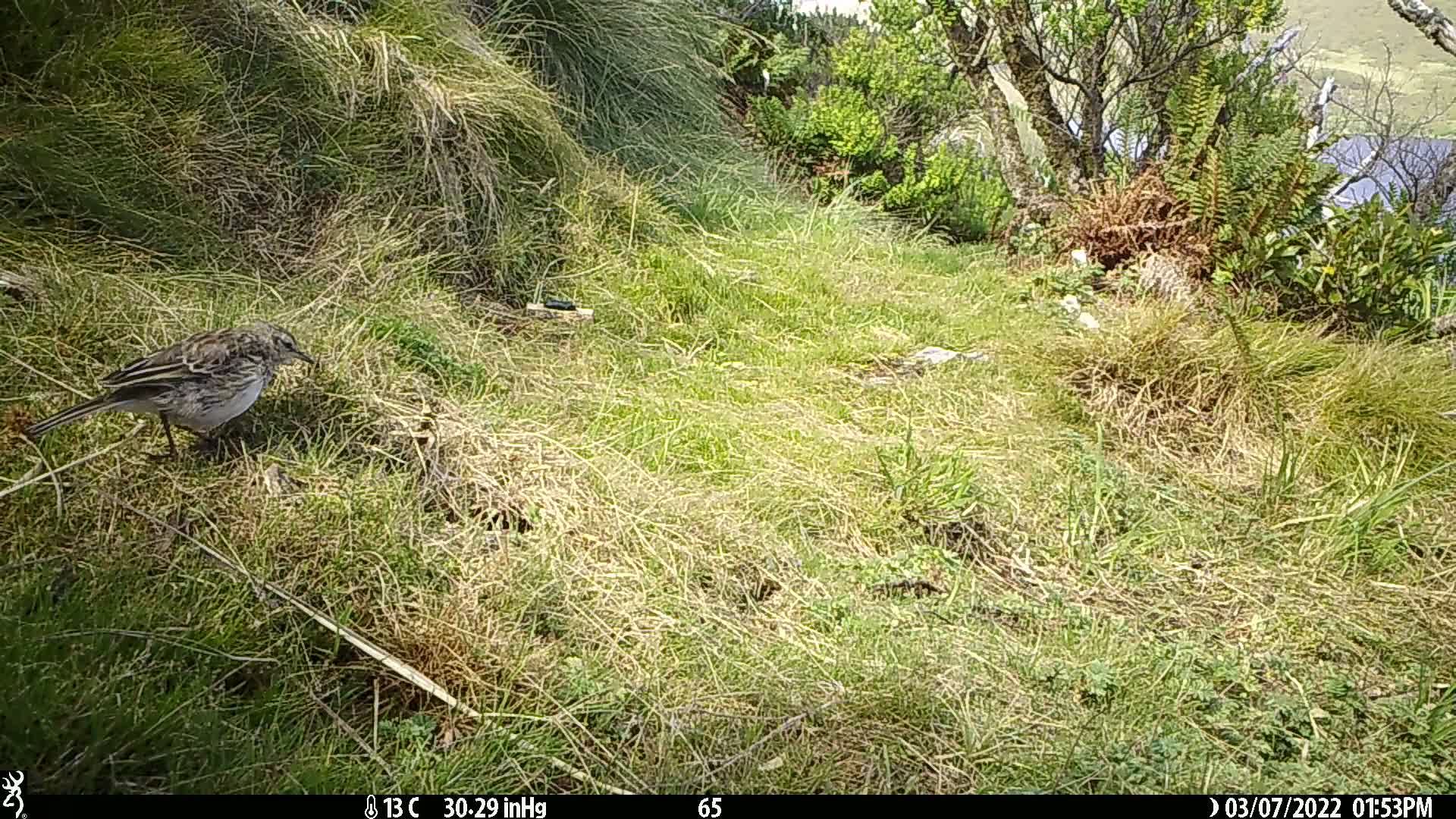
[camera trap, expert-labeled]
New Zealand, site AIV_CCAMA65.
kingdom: Animalia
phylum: Chordata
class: Aves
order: Passeriformes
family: Motacillidae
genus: Anthus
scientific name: Anthus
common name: pipit